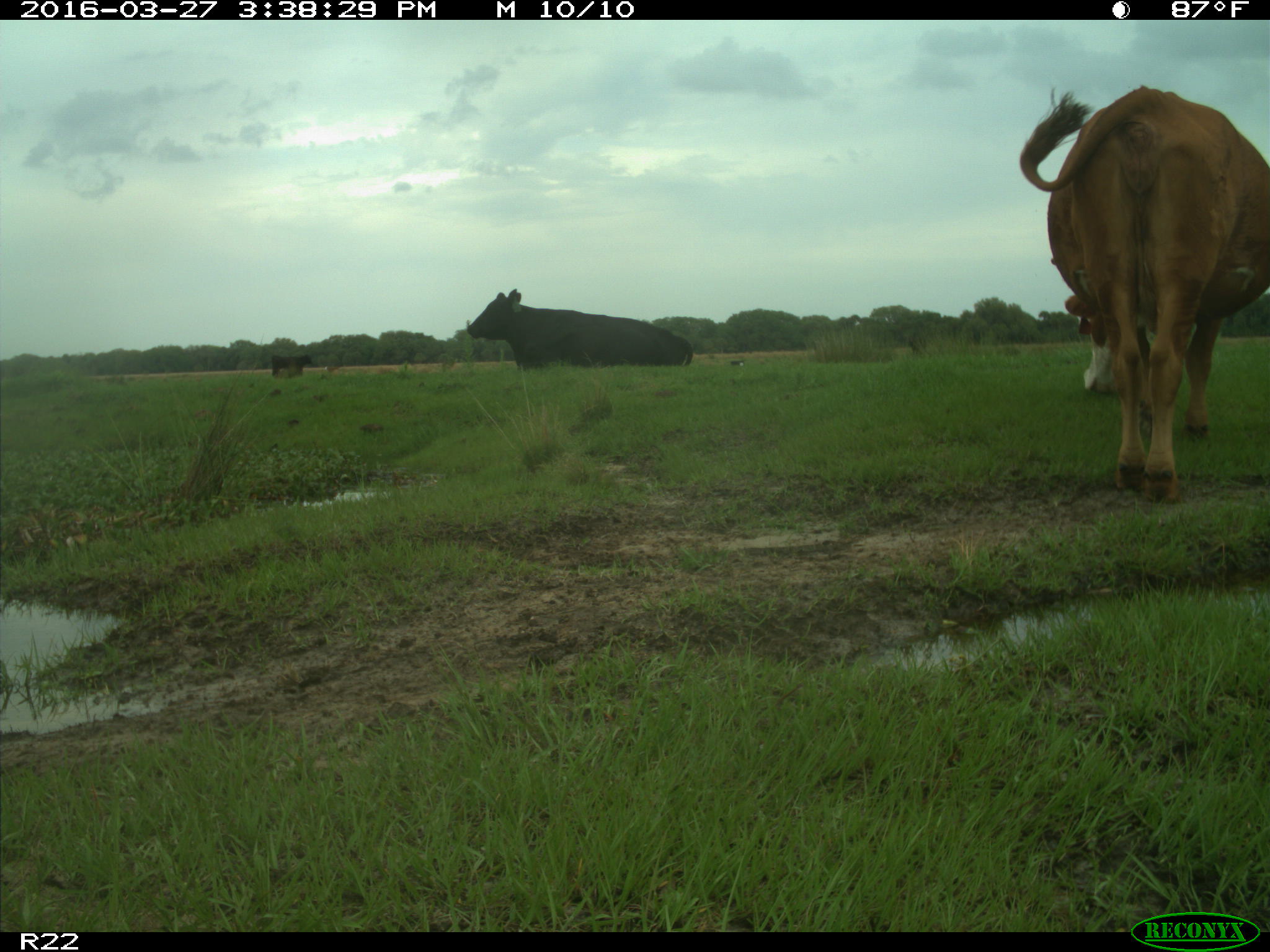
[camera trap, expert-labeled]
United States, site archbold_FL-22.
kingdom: Animalia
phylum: Chordata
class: Mammalia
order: Artiodactyla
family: Bovidae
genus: Bos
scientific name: Bos taurus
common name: domestic cow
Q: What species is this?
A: Bos taurus (domestic cow).